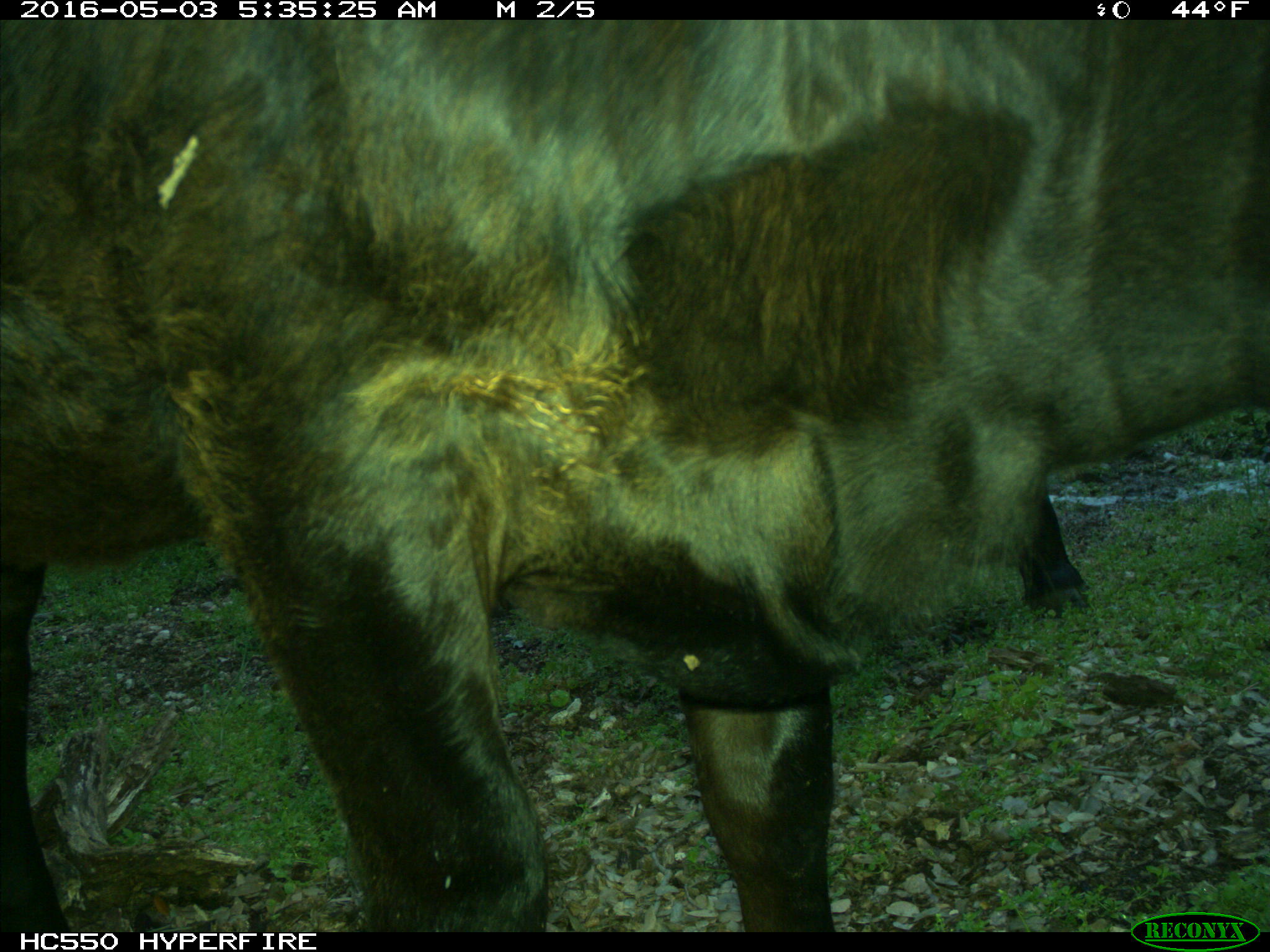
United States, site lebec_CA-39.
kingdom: Animalia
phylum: Chordata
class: Mammalia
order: Artiodactyla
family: Bovidae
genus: Bos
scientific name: Bos taurus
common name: domestic cow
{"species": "Bos taurus (domestic cow)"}